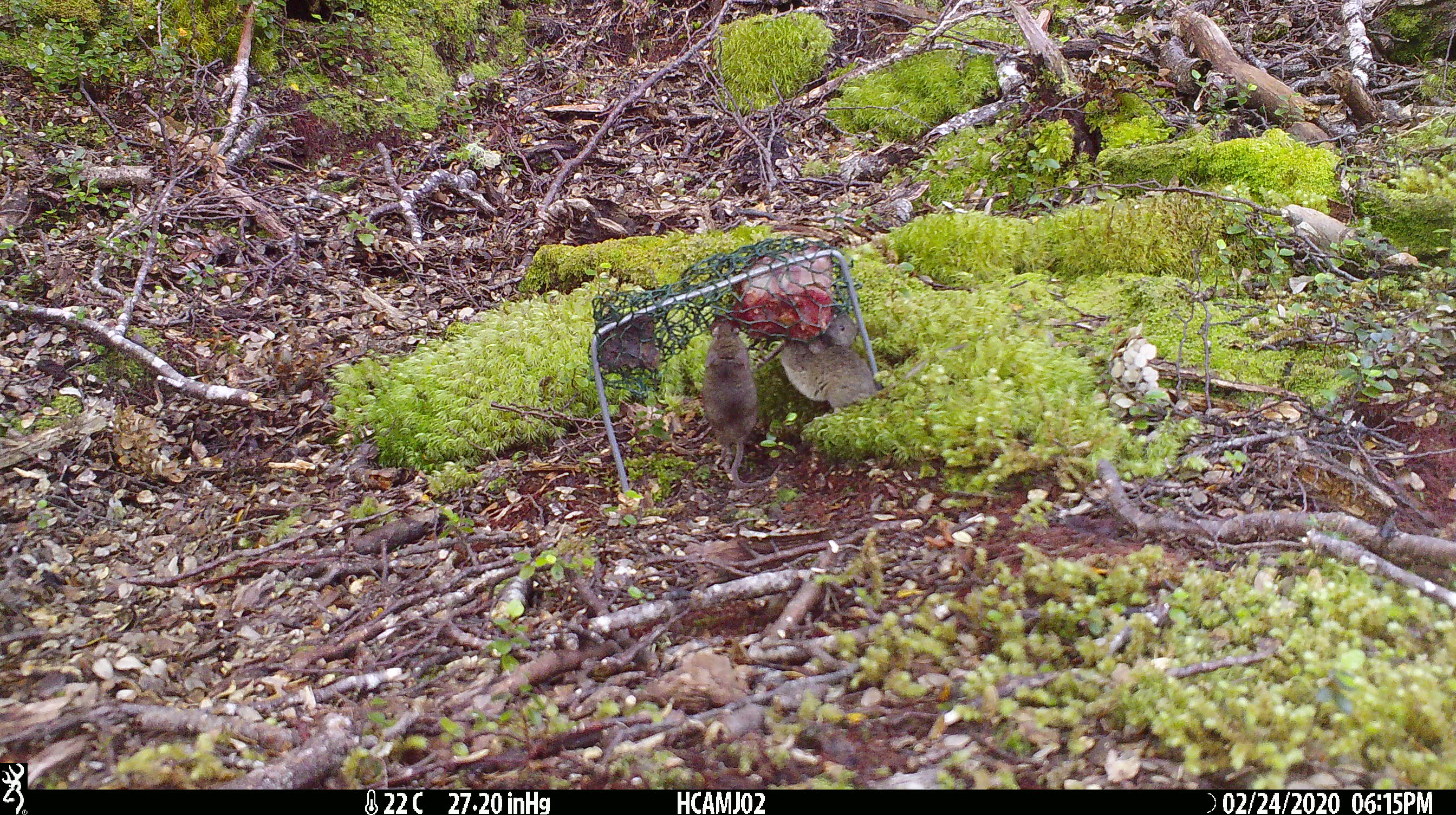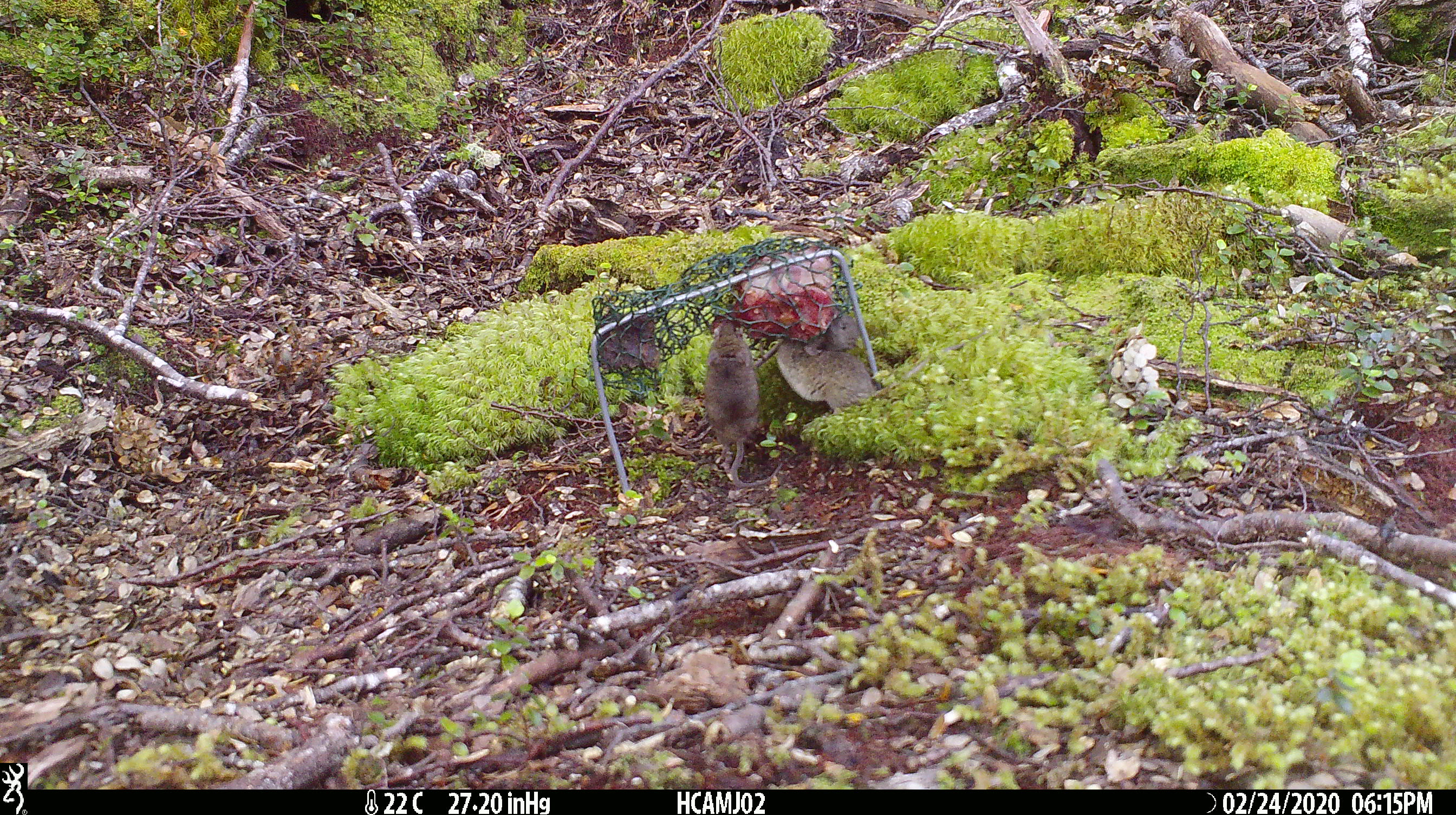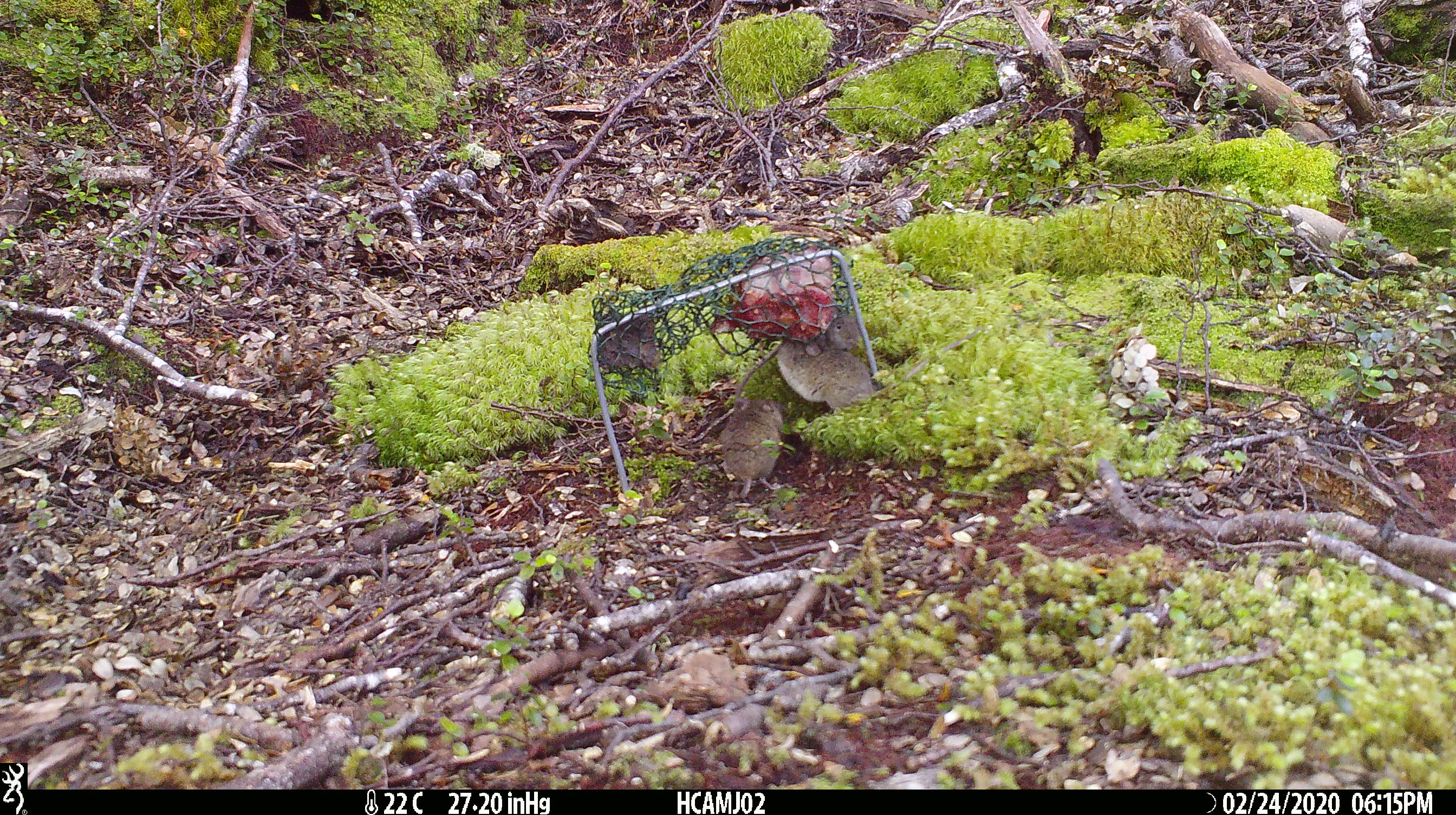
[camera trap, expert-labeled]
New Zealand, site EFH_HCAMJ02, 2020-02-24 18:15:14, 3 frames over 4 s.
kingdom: Animalia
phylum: Chordata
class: Mammalia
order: Rodentia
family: Muridae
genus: Mus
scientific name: Mus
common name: mouse